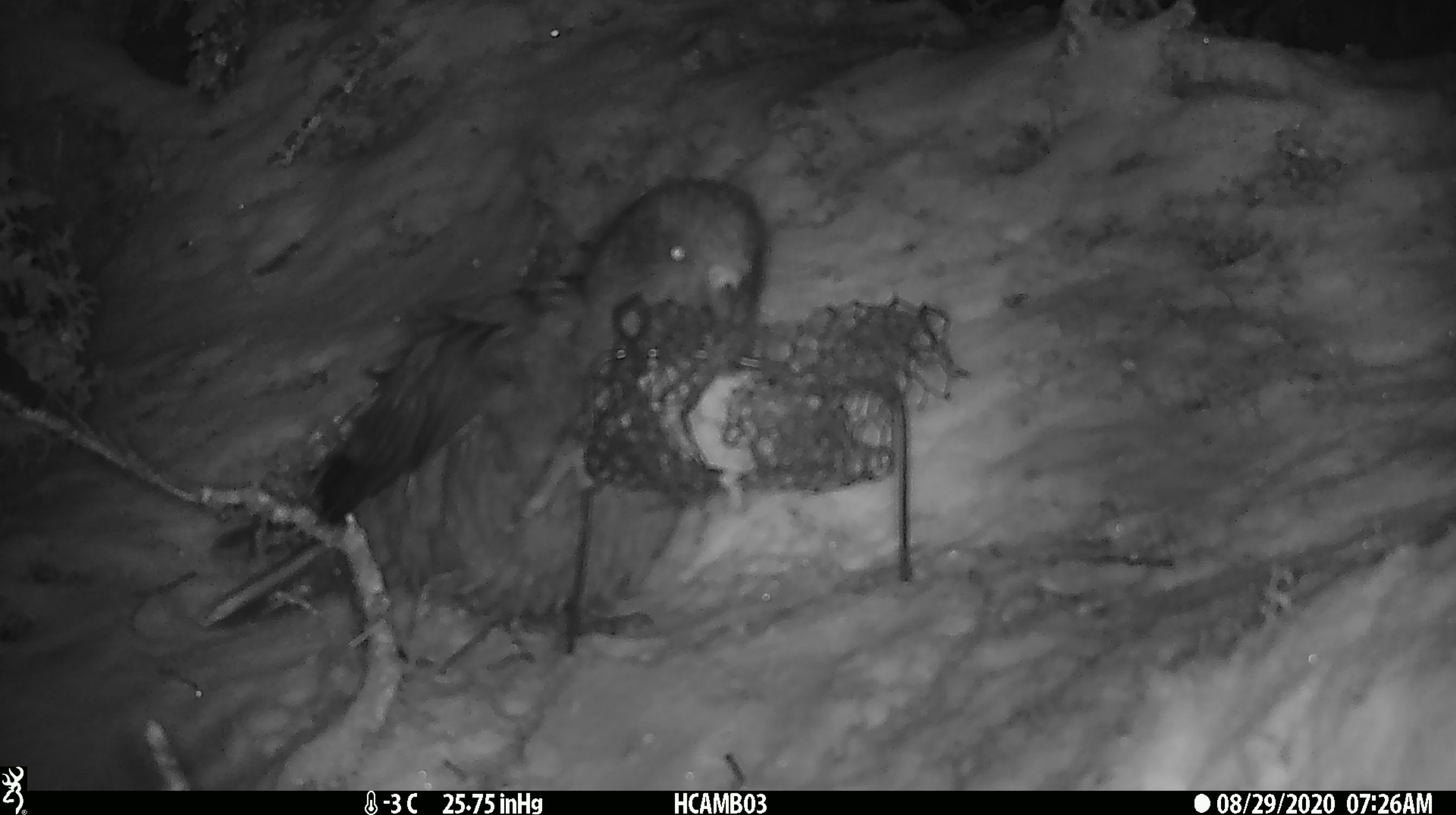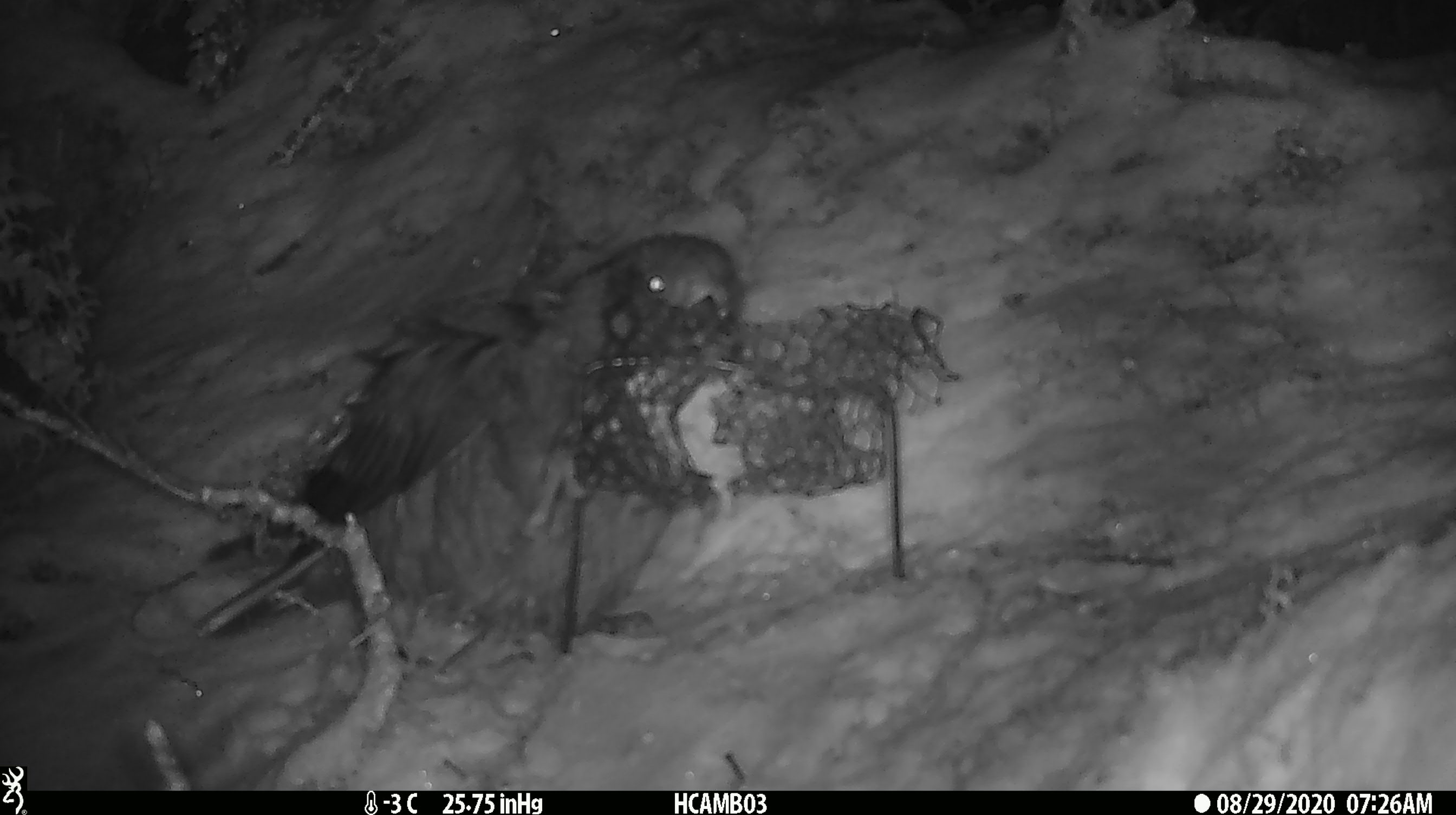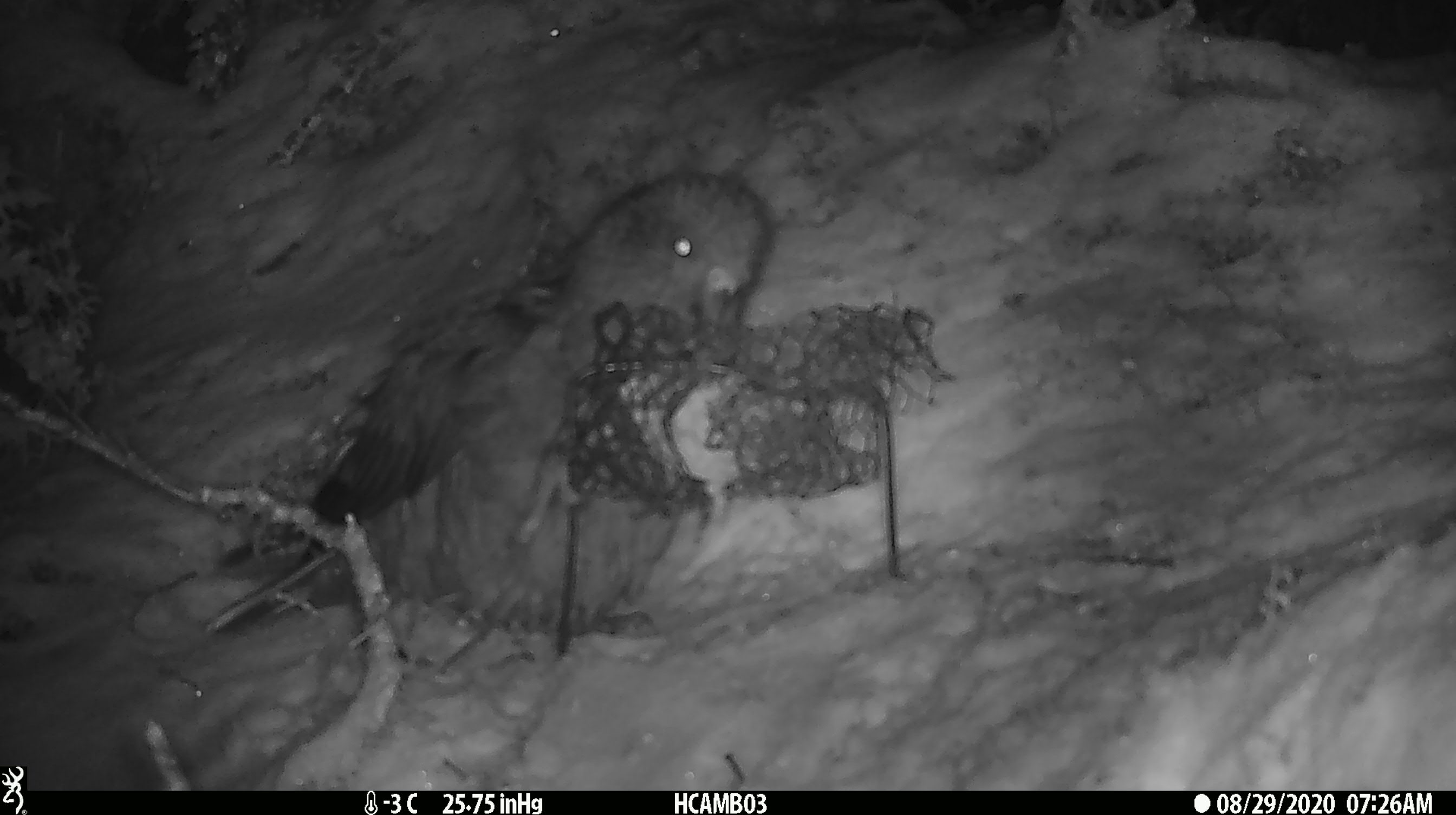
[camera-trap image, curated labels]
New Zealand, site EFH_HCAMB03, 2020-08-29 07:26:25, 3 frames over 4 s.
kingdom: Animalia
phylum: Chordata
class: Aves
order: Psittaciformes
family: Strigopidae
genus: Nestor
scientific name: Nestor notabilis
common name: kea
Kea (Nestor notabilis).